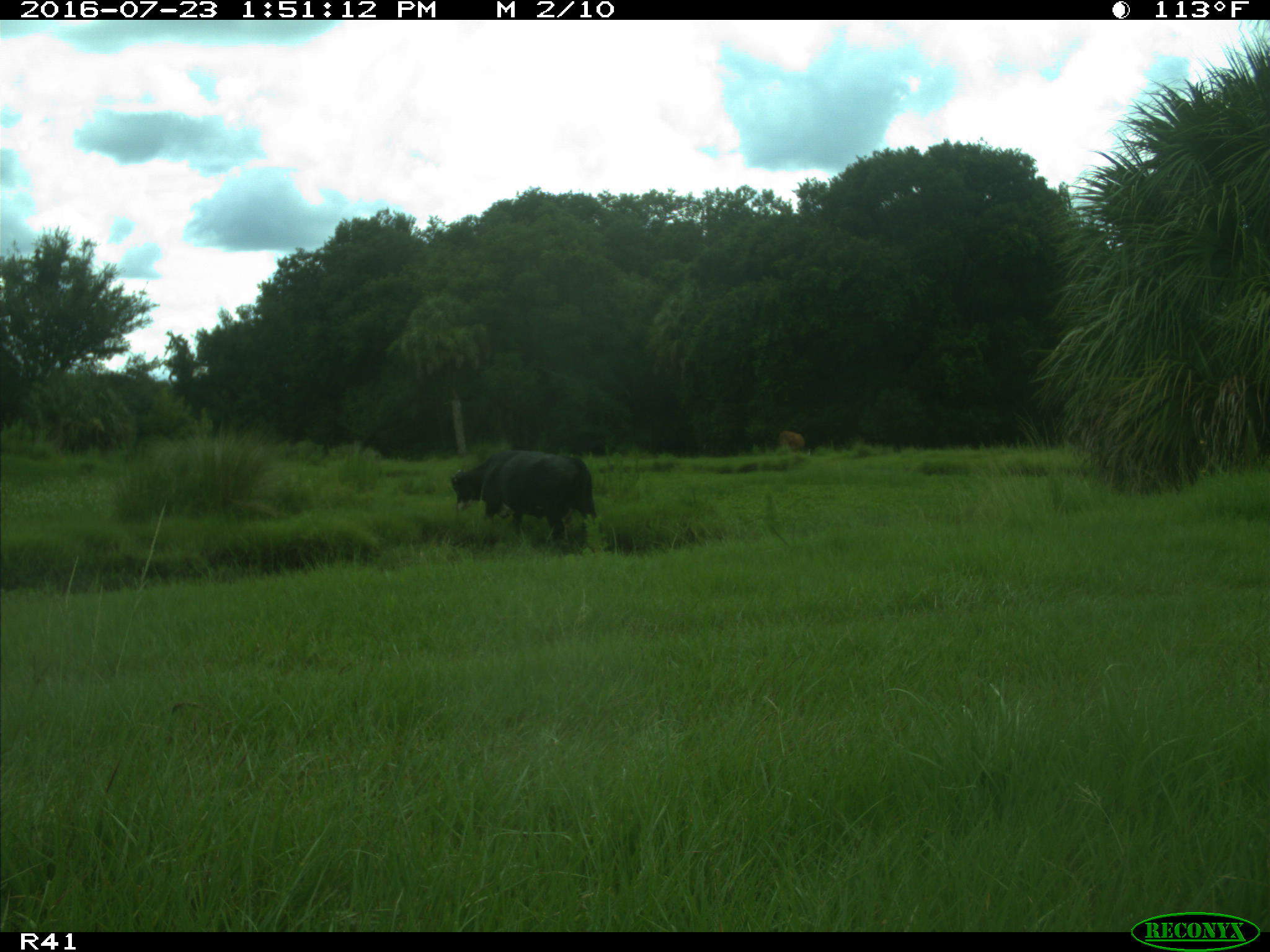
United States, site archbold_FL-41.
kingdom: Animalia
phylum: Chordata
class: Mammalia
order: Artiodactyla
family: Bovidae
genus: Bos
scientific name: Bos taurus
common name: domestic cow